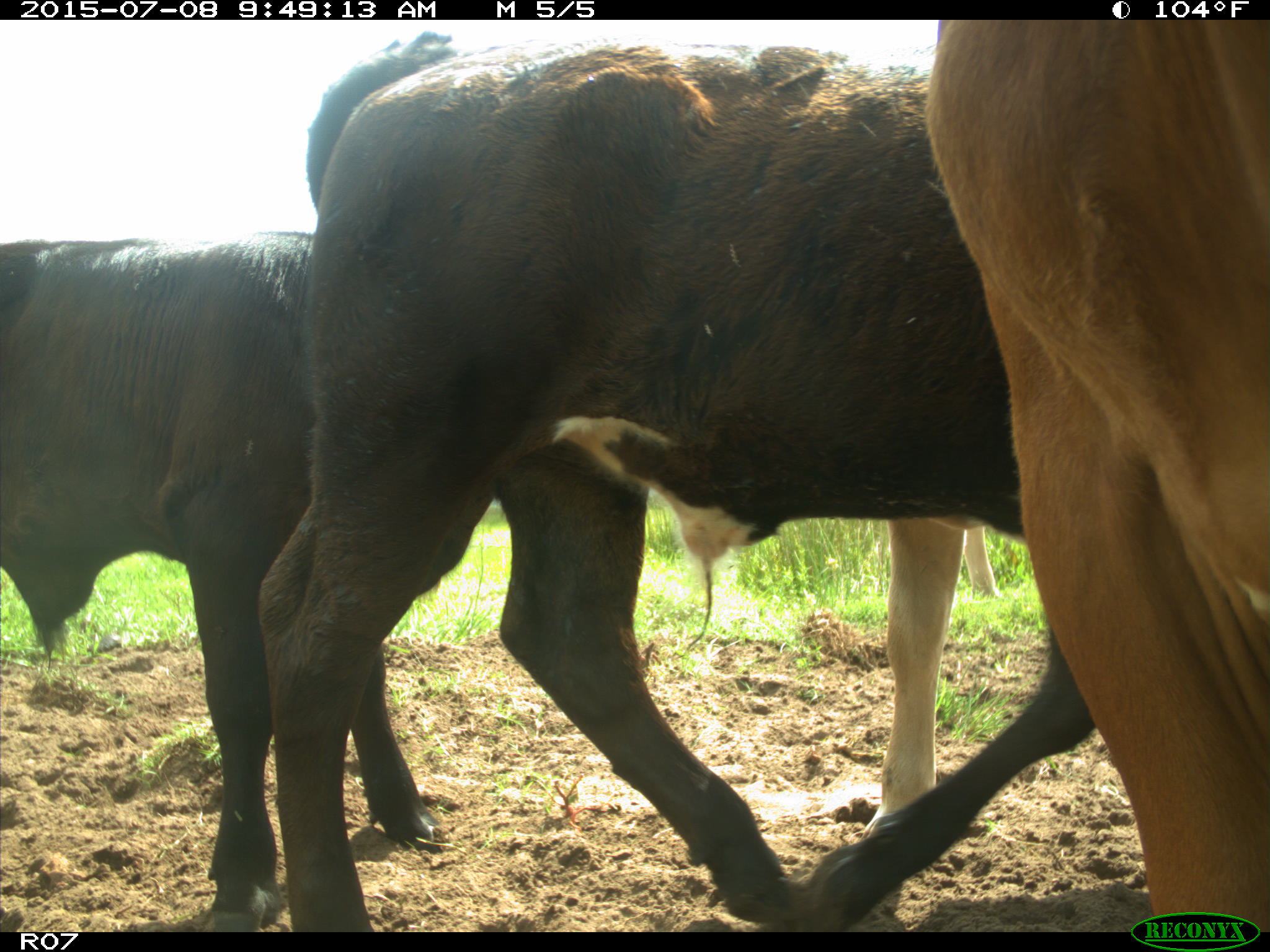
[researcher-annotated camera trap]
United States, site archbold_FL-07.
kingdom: Animalia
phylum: Chordata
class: Mammalia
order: Artiodactyla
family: Bovidae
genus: Bos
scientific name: Bos taurus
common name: domestic cow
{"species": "Bos taurus (domestic cow)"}